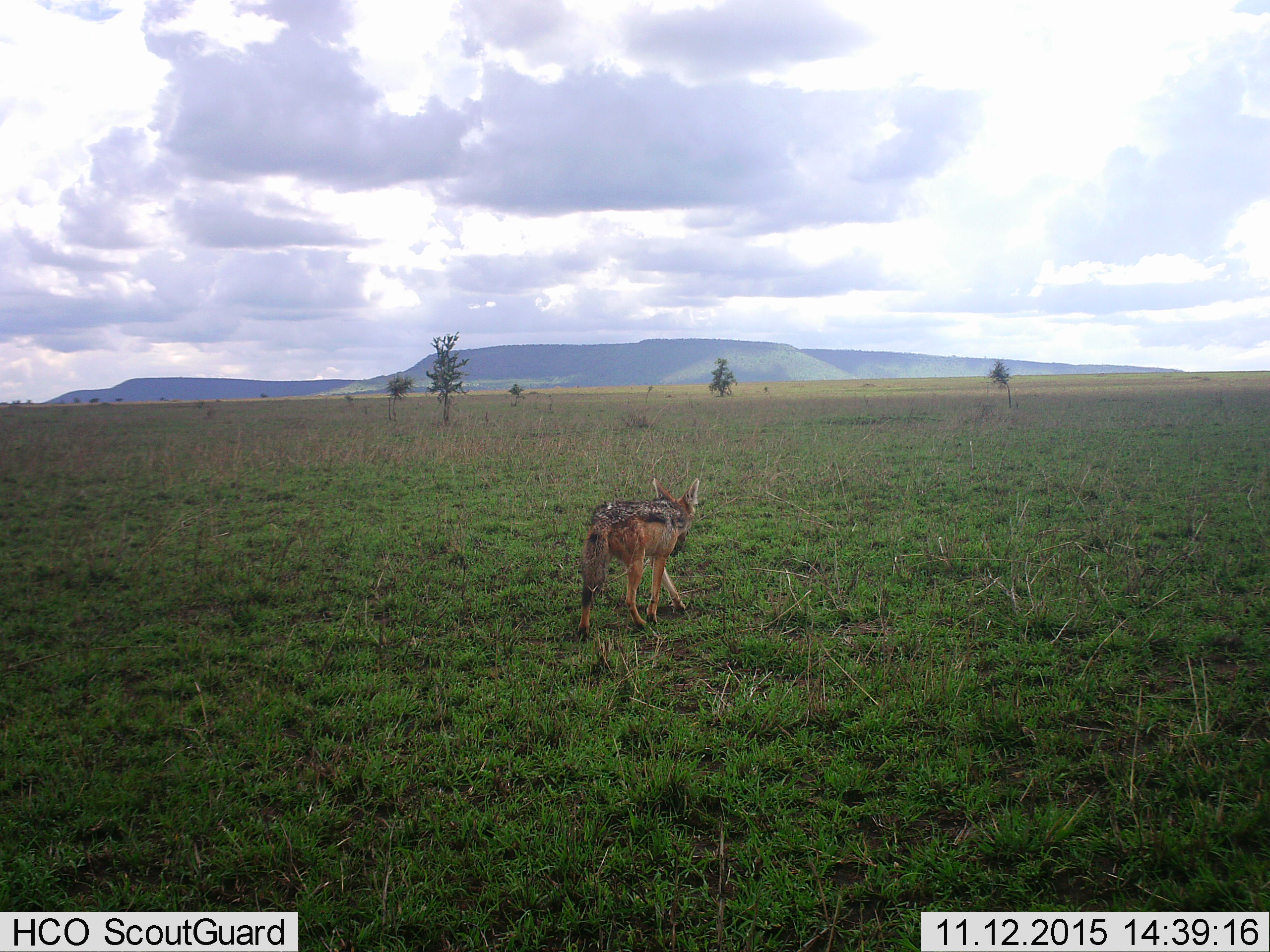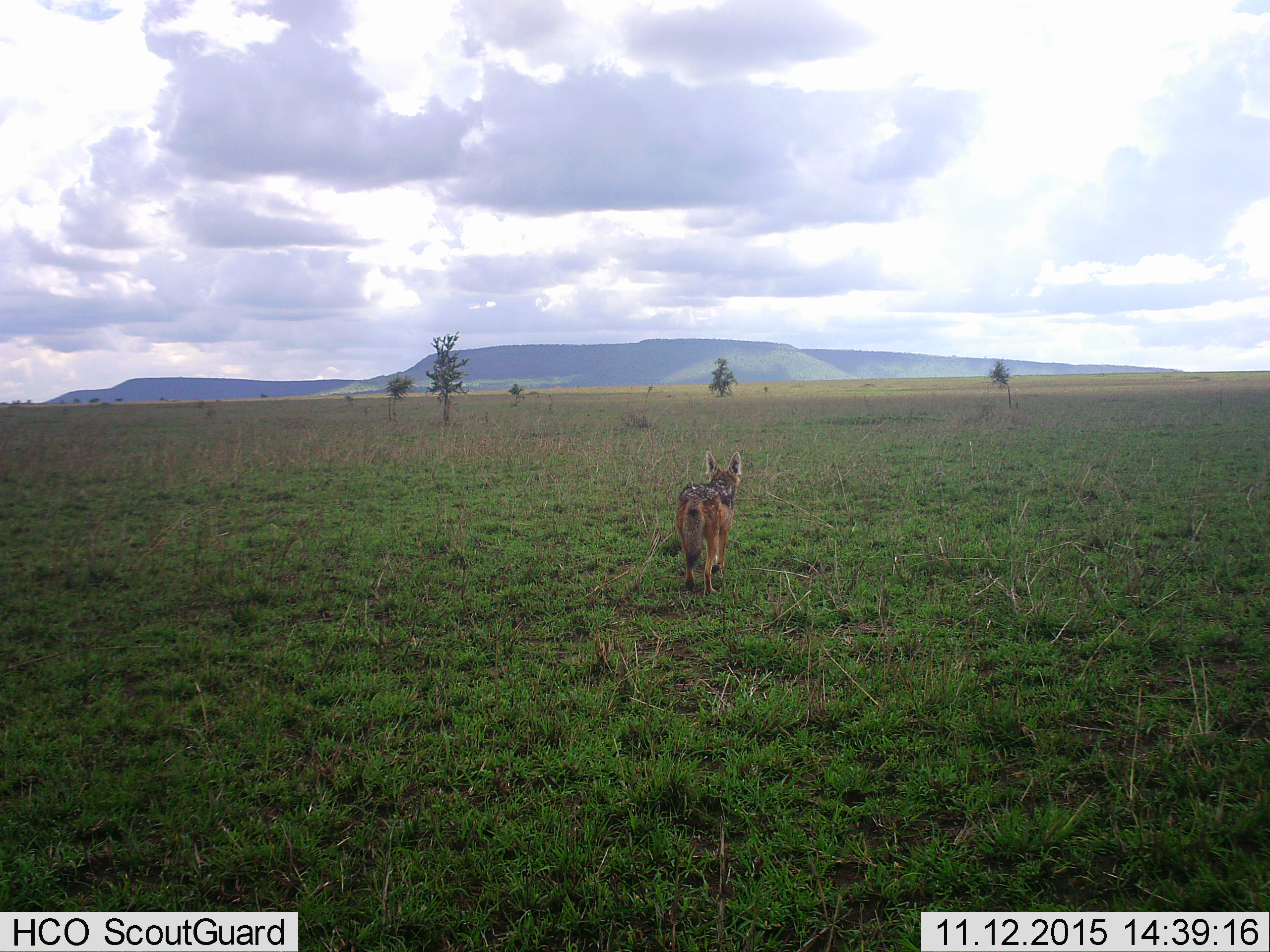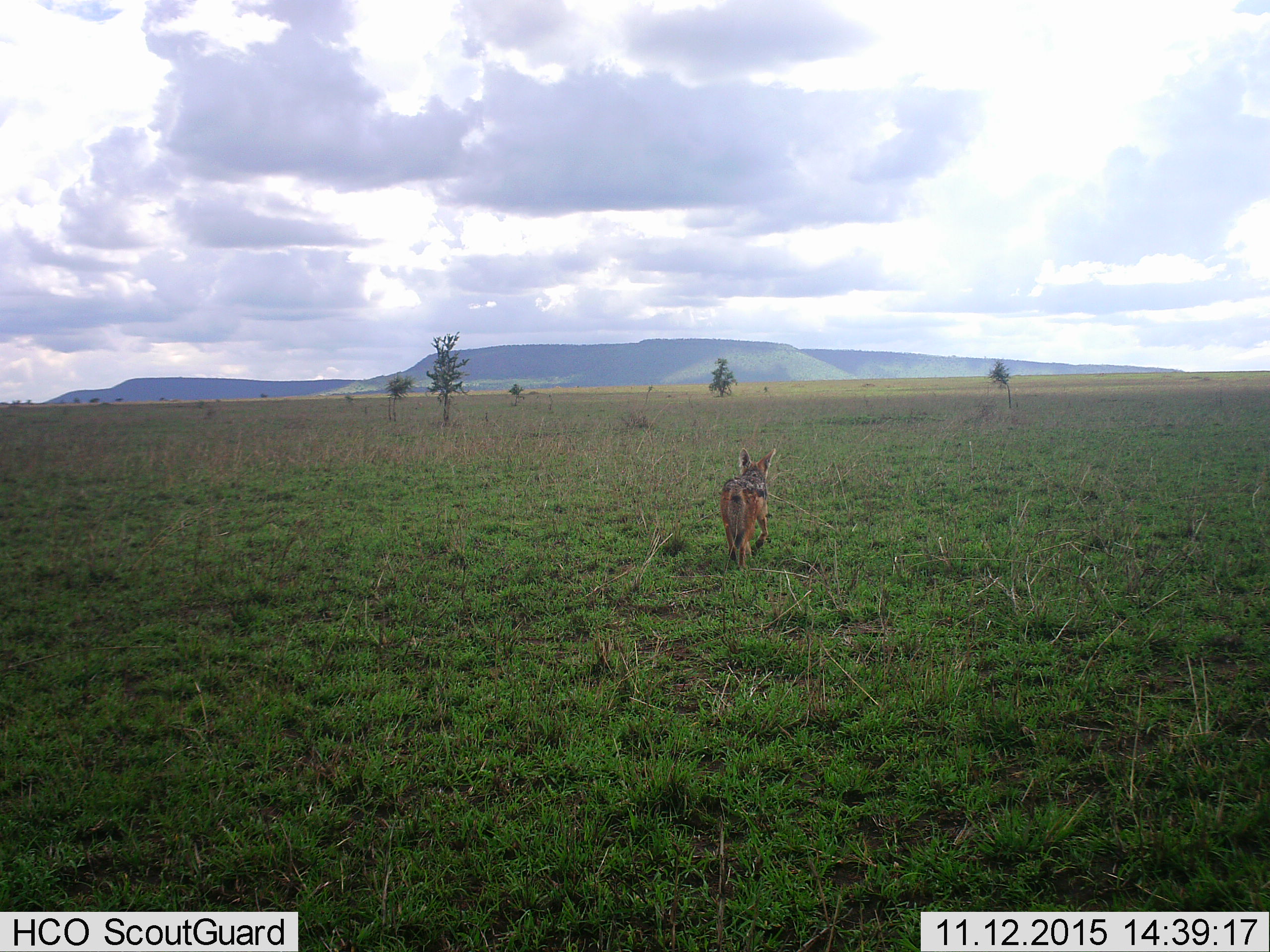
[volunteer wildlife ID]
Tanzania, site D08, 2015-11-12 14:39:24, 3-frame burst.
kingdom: Animalia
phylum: Chordata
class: Mammalia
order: Carnivora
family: Canidae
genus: Lupulella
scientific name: Lupulella mesomelas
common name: black-backed jackal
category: jackal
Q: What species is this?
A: Jackal (black-backed jackal) (Lupulella mesomelas).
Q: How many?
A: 1.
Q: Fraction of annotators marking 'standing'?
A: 0%.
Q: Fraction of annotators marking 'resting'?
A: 0%.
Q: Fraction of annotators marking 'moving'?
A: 100%.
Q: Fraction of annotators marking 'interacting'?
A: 0%.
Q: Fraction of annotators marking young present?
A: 0%.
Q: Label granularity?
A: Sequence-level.